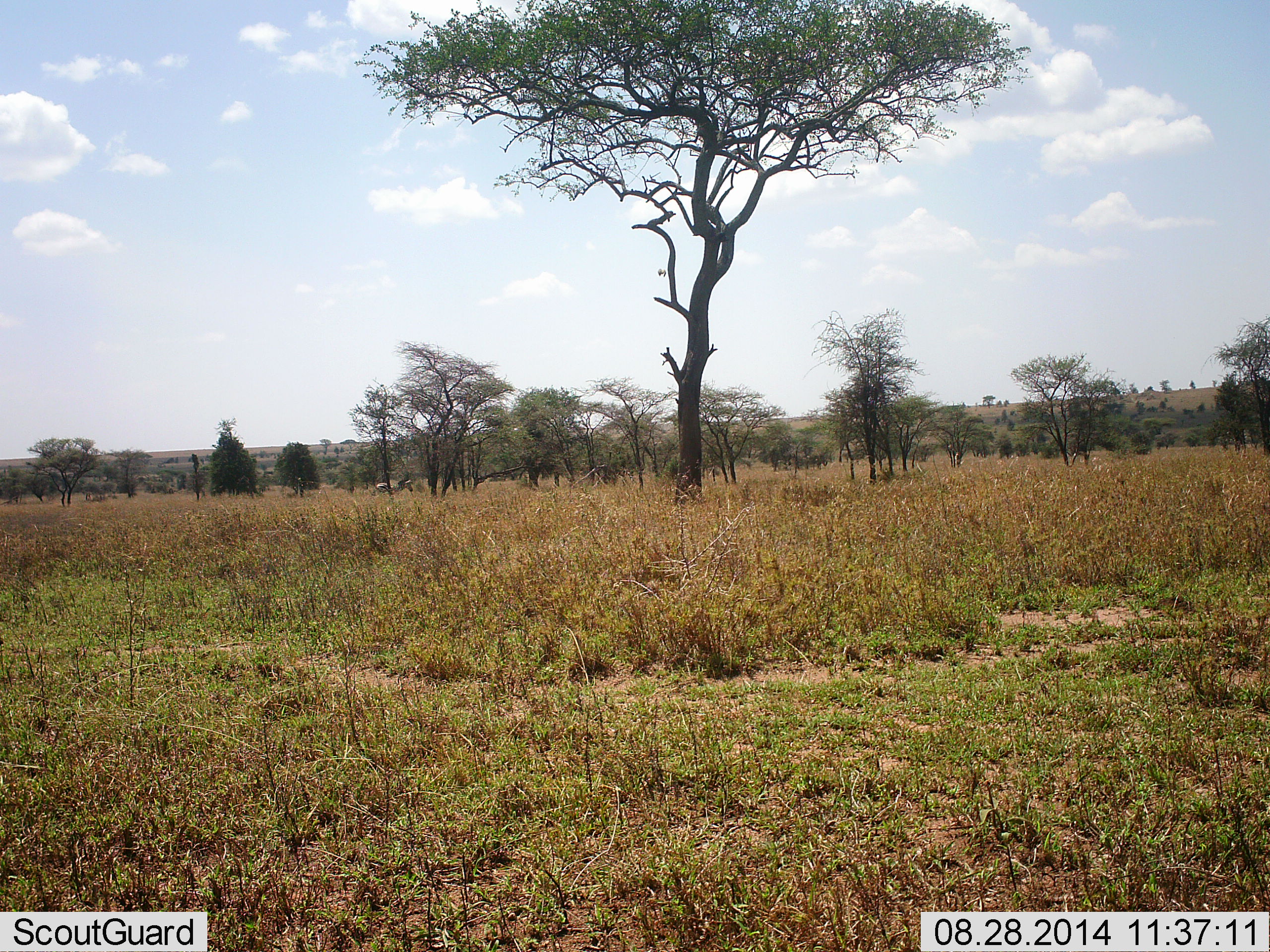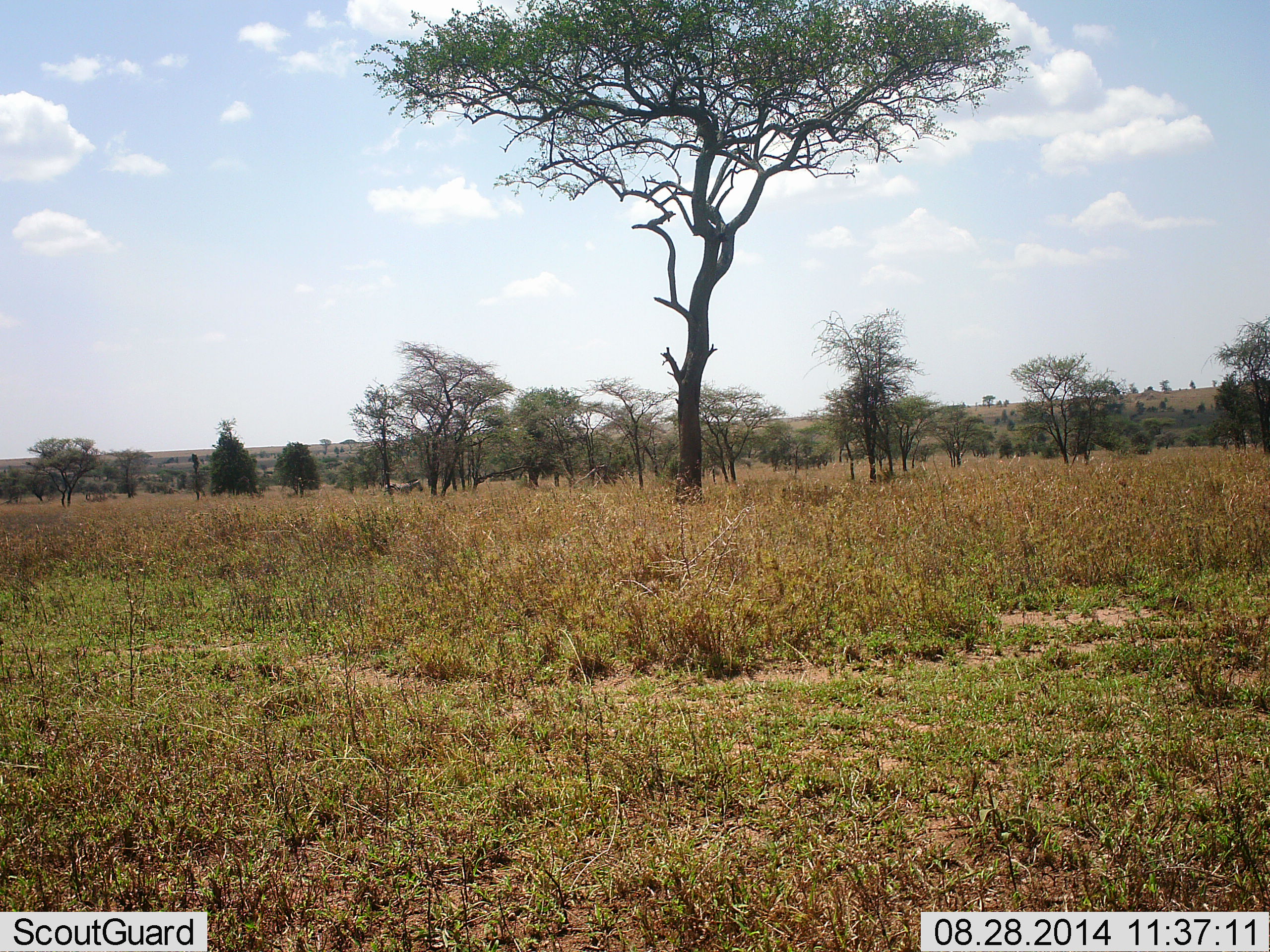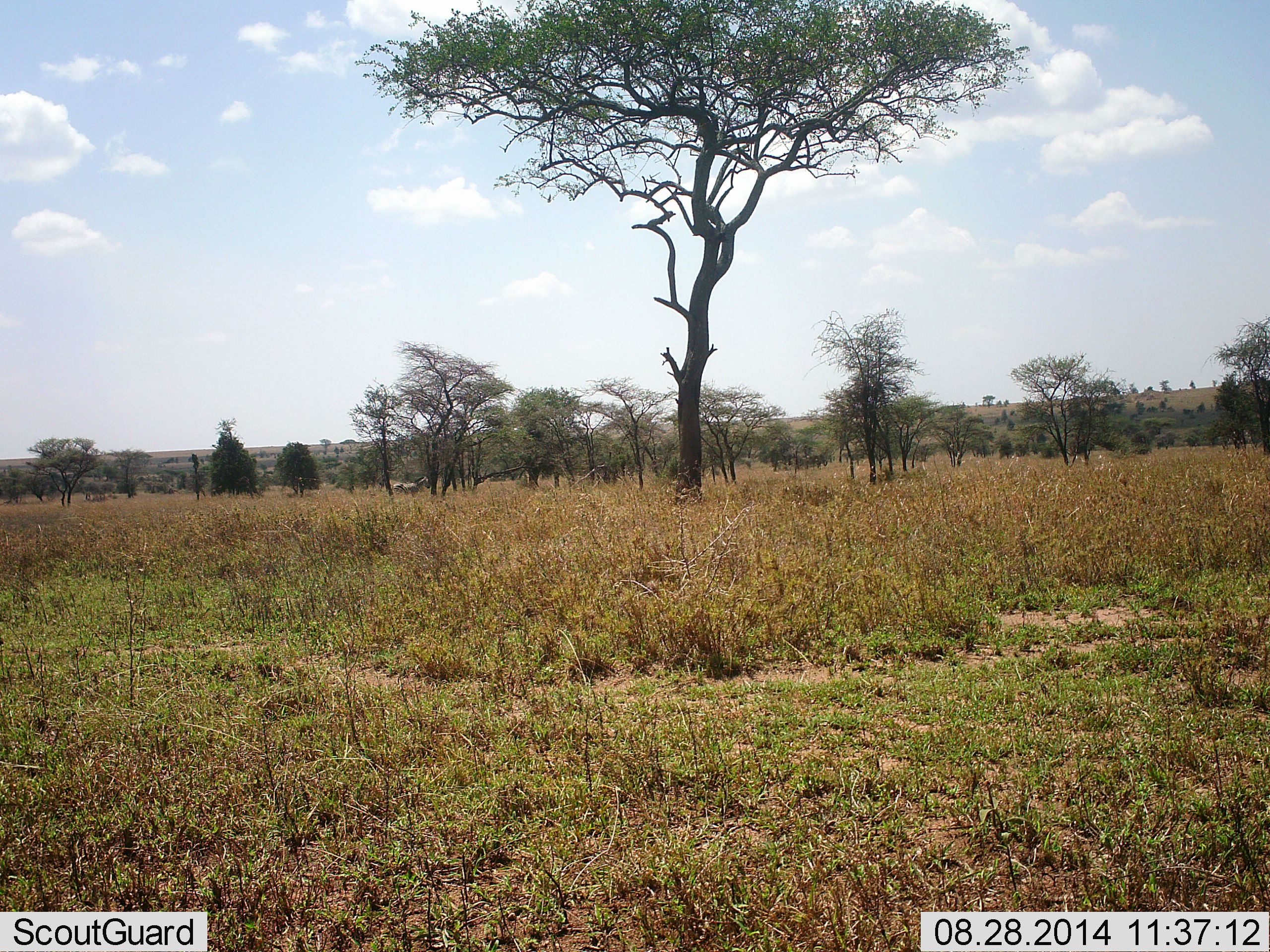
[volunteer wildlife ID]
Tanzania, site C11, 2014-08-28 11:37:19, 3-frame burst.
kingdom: Animalia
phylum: Chordata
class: Mammalia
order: Perissodactyla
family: Equidae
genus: Equus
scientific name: Equus quagga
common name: plains zebra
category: zebra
Zebra (plains zebra) (Equus quagga), count 1. Behavior (volunteer vote fractions): standing 0%, resting 0%, moving 100%, interacting 0%. Young present (vote fraction): 0%. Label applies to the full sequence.